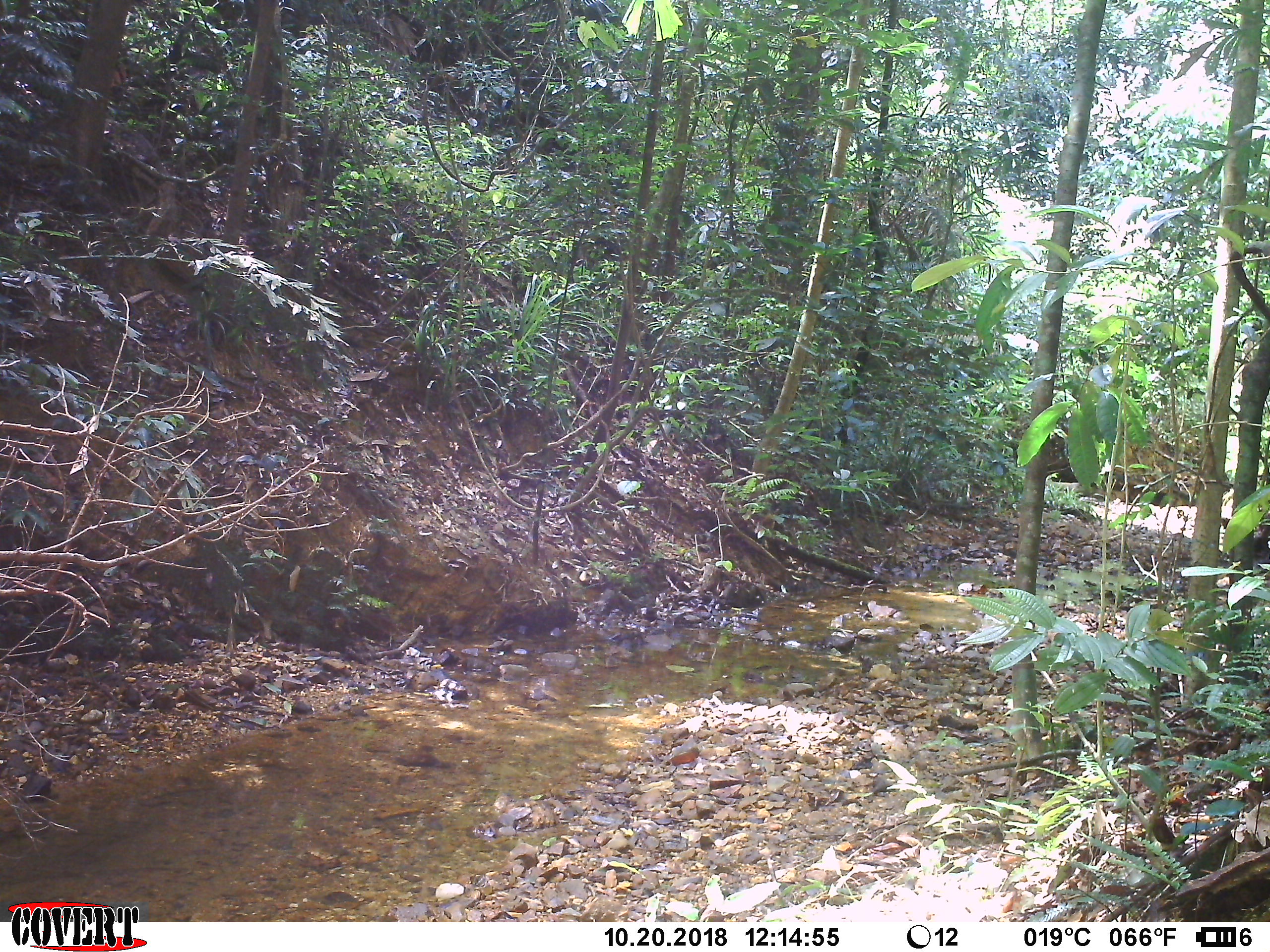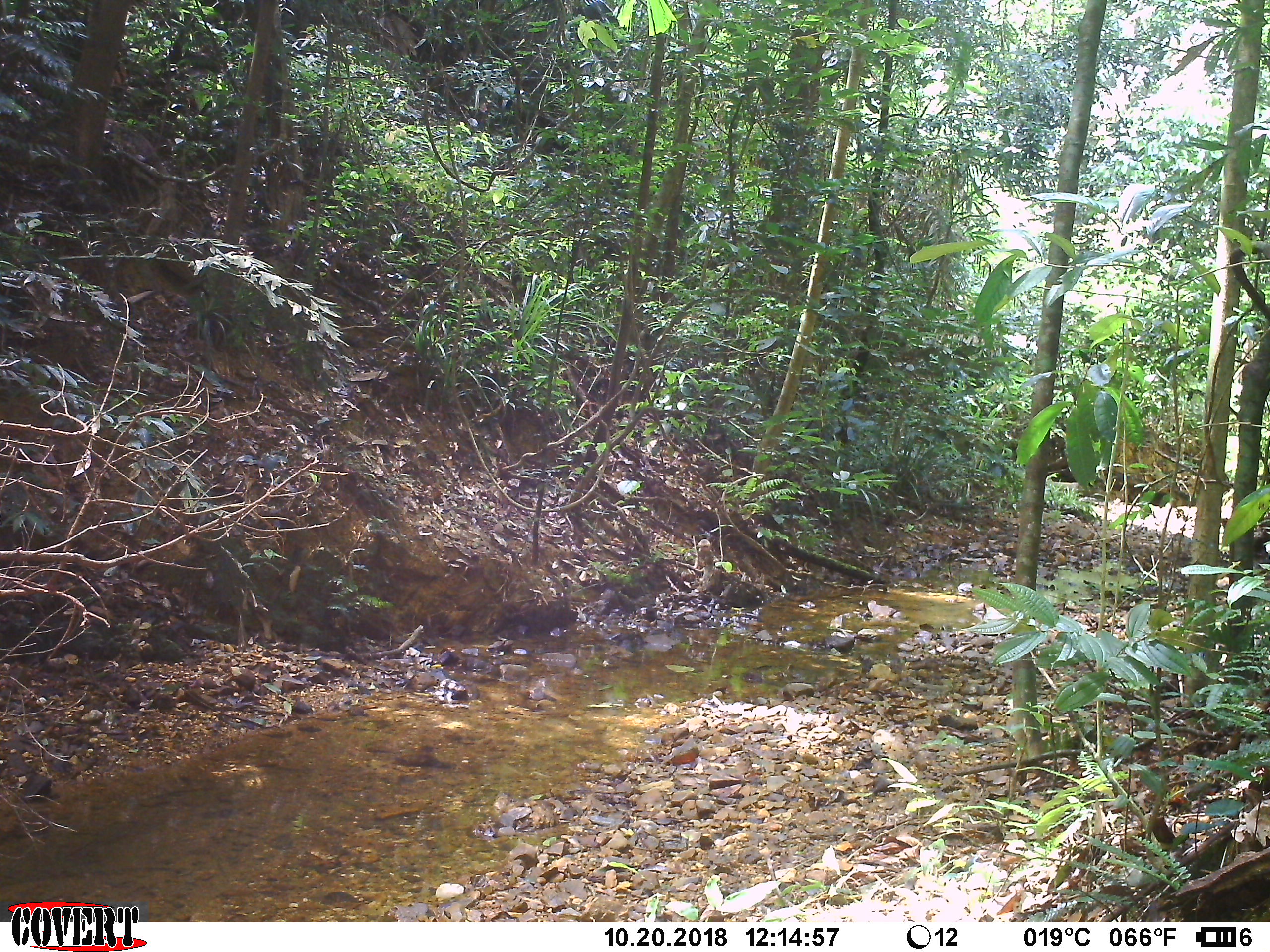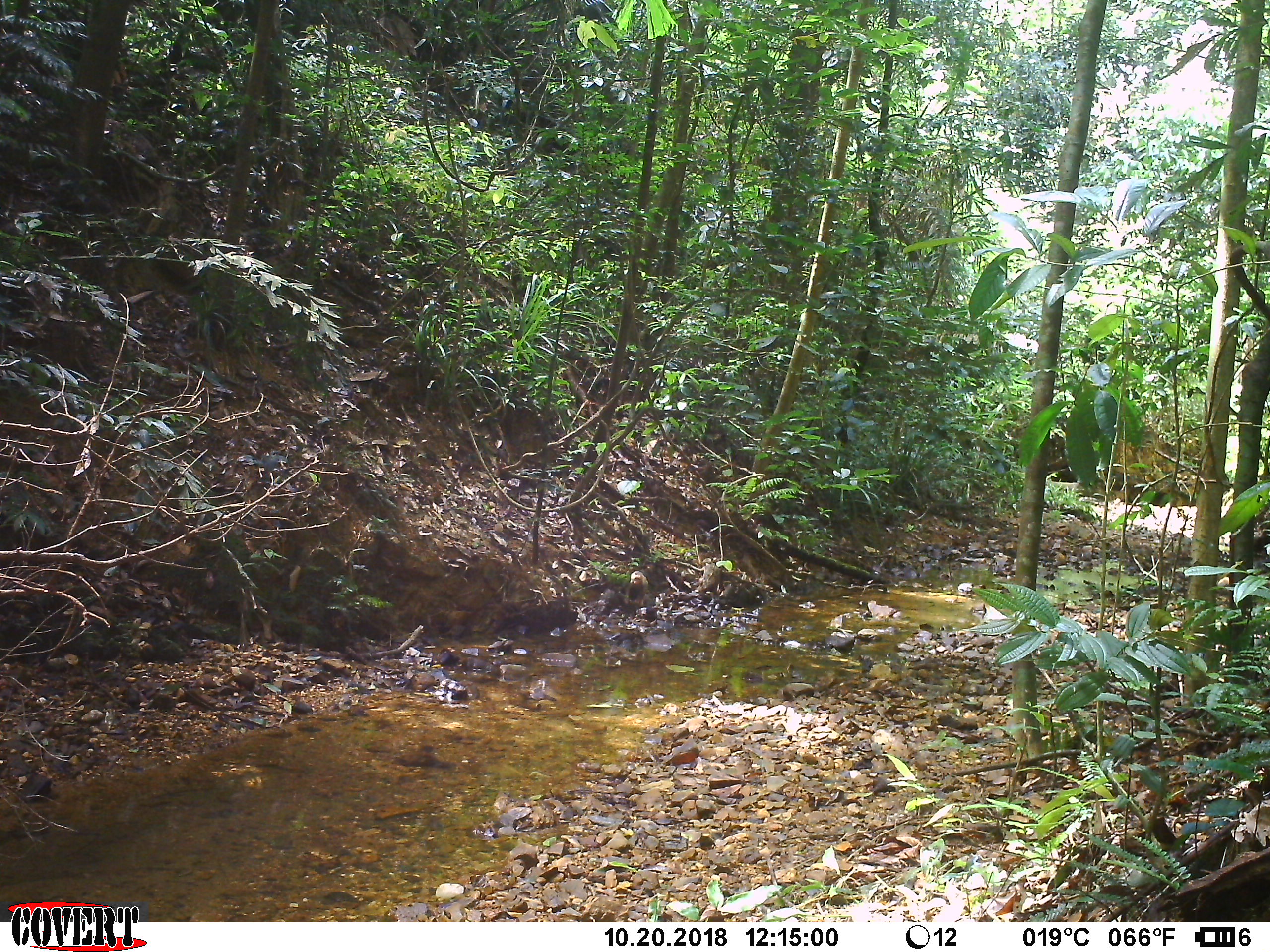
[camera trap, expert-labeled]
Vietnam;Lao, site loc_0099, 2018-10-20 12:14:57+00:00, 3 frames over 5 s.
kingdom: Animalia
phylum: Chordata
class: Mammalia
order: Primates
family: Cercopithecidae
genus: Macaca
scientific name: Macaca arctoides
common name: stump-tailed macaque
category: stump tailed macaque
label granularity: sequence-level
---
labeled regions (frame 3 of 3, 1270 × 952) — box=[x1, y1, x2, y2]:
stump tailed macaque: box=[624, 570, 649, 607]